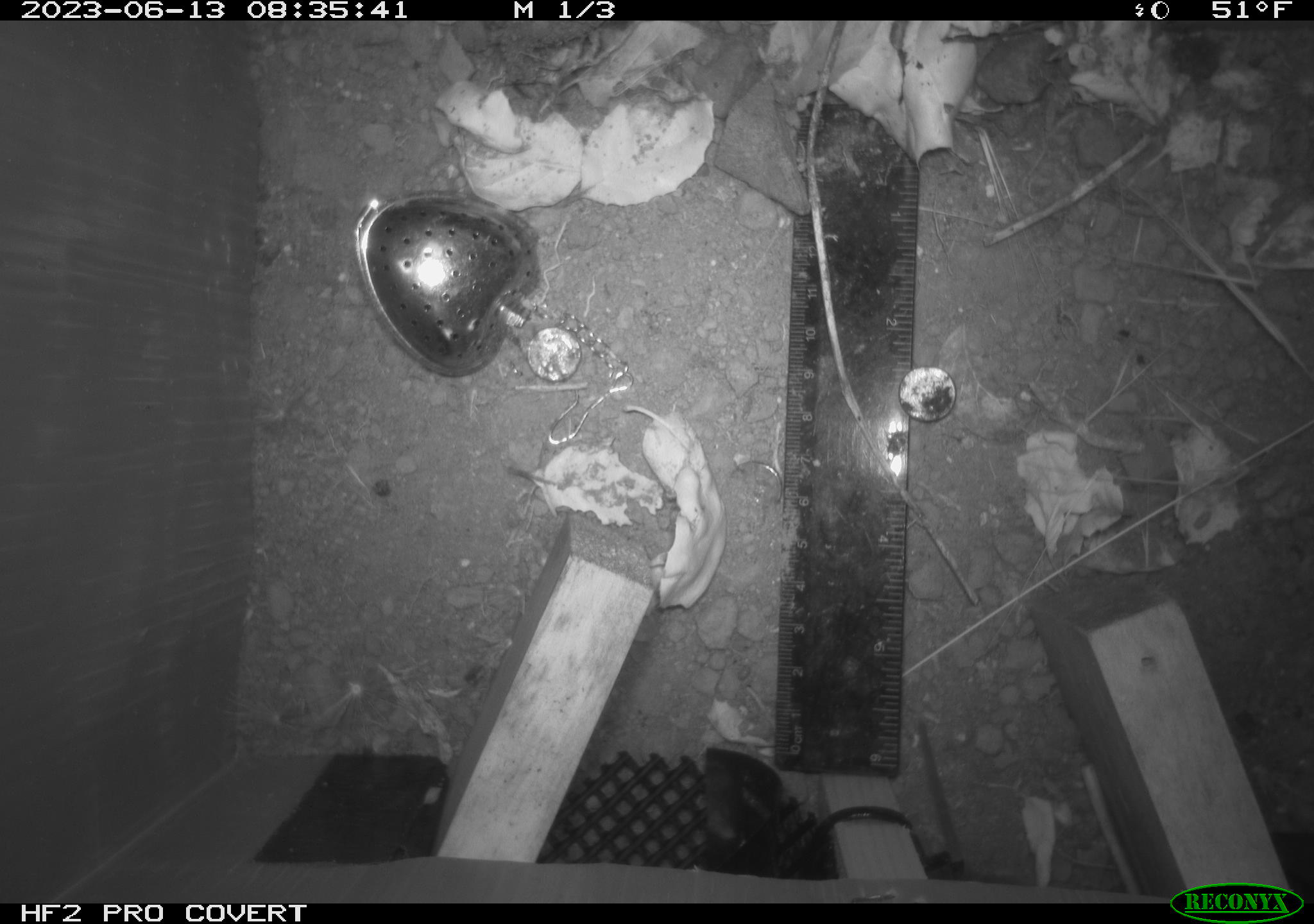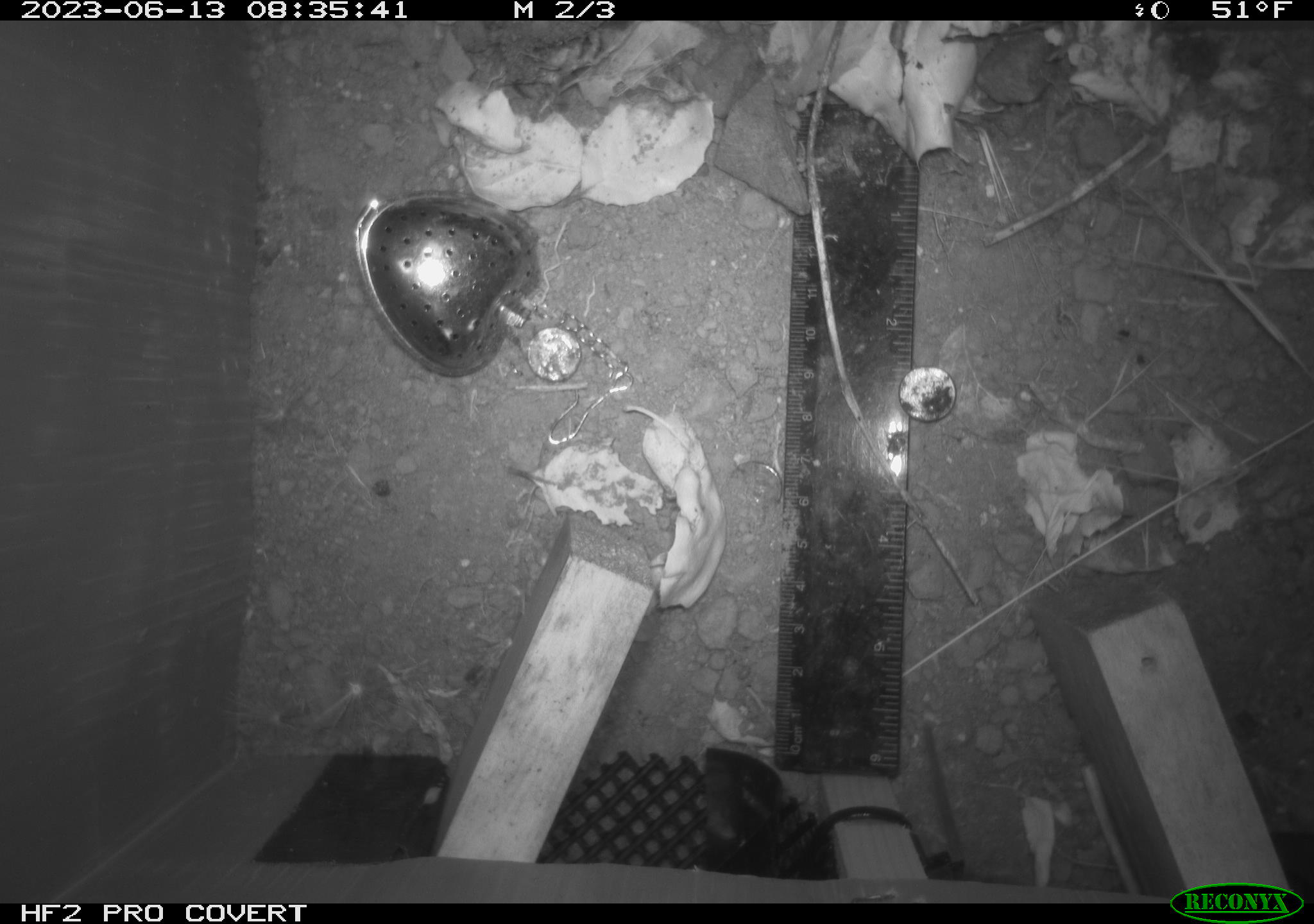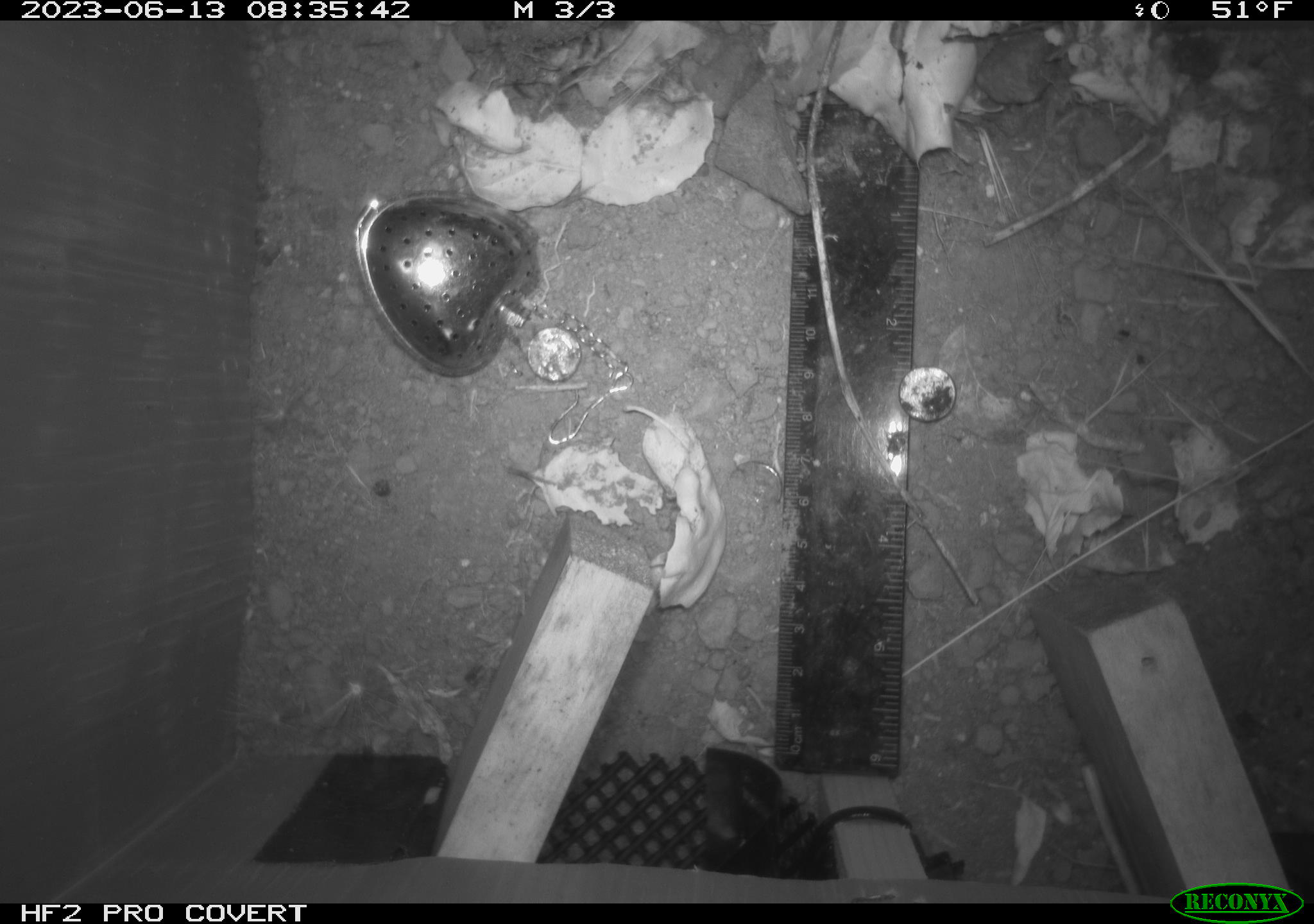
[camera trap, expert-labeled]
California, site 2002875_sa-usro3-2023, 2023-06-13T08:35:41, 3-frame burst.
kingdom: Animalia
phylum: Chordata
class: Mammalia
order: Rodentia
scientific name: Rodentia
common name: mouse species